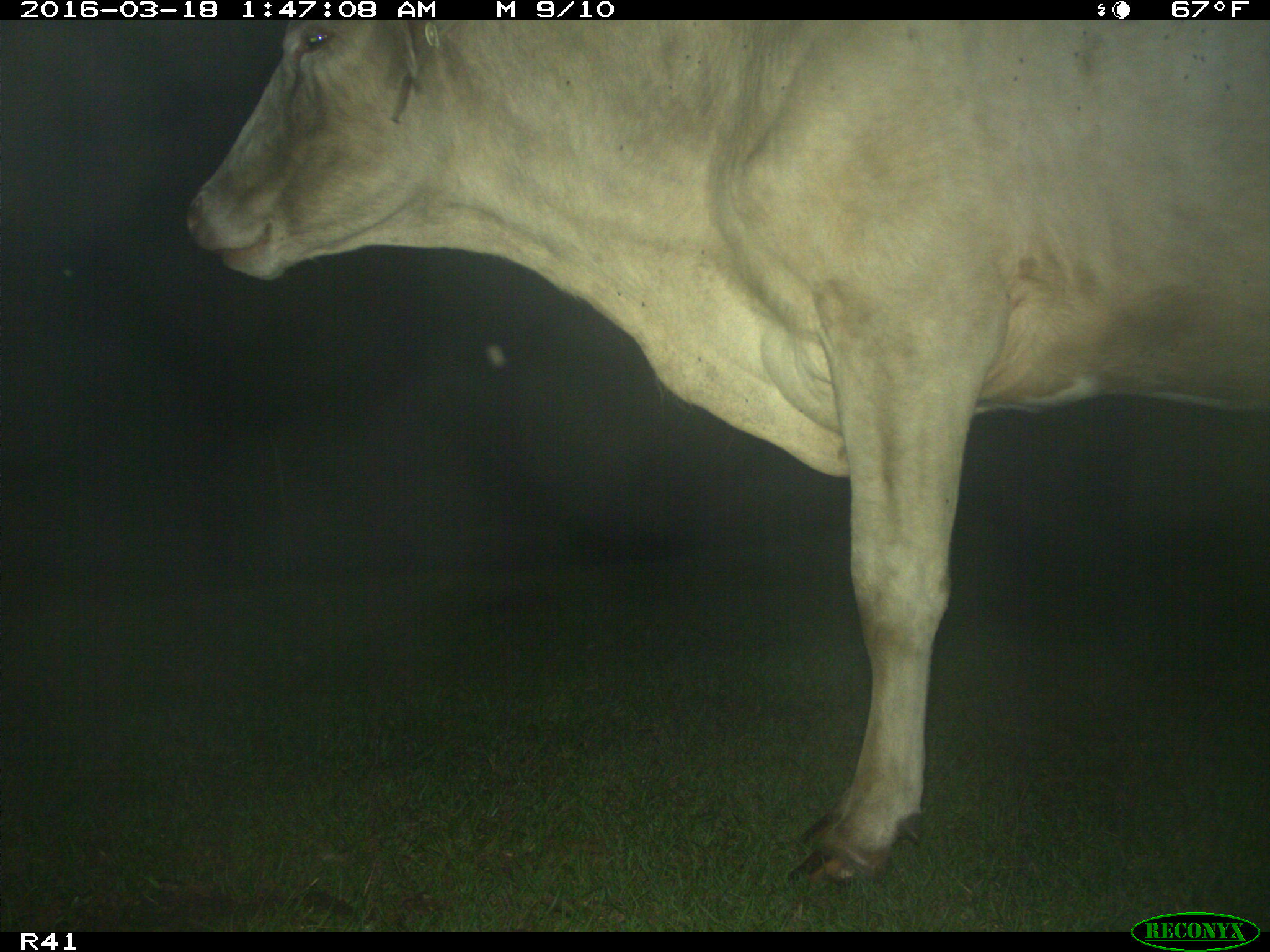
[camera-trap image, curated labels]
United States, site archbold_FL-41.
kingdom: Animalia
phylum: Chordata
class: Mammalia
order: Artiodactyla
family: Bovidae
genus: Bos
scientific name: Bos taurus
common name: domestic cow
Bos taurus (domestic cow).